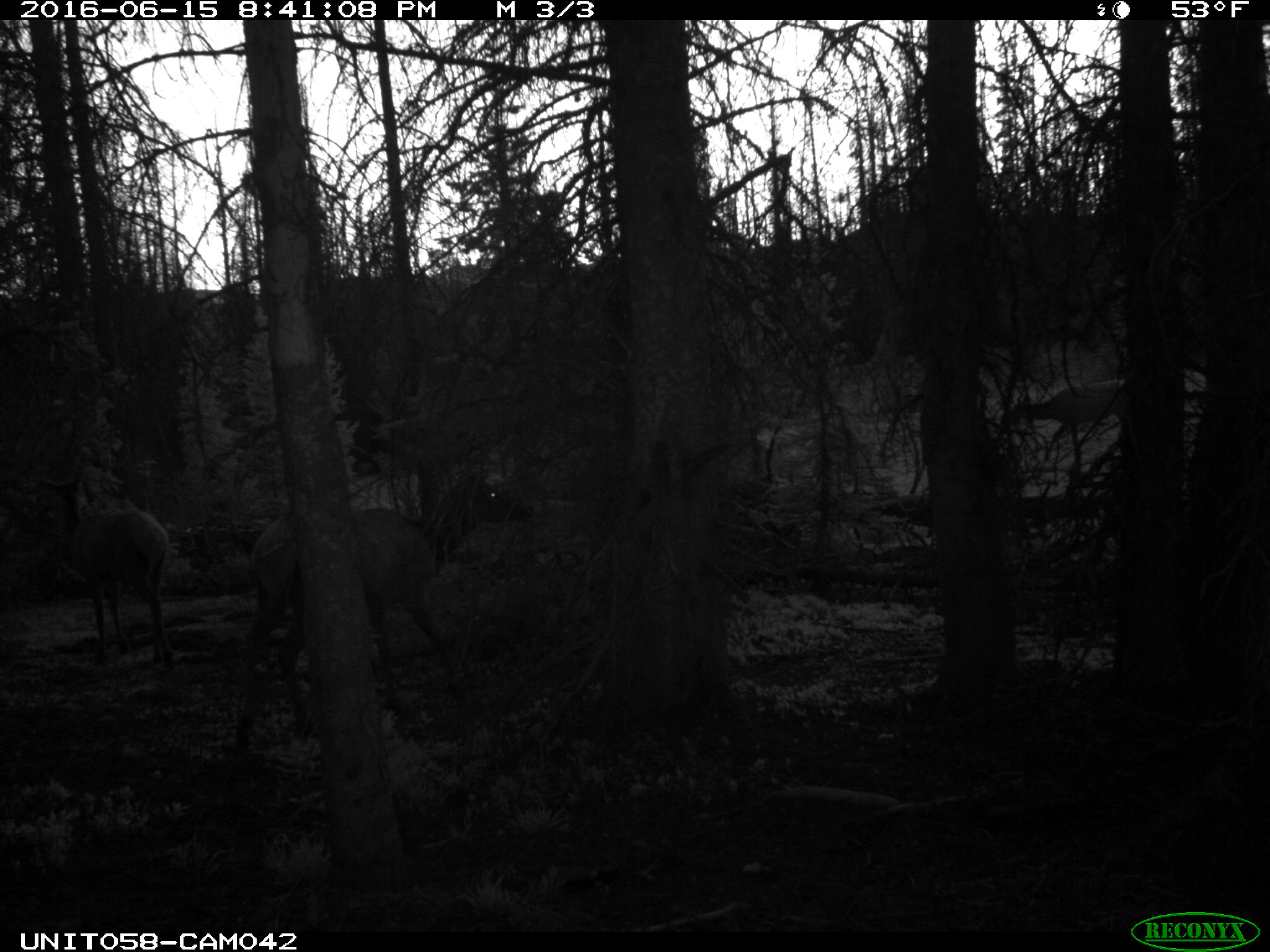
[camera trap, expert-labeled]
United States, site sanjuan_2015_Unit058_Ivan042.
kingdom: Animalia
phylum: Chordata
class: Mammalia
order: Artiodactyla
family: Cervidae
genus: Cervus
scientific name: Cervus elaphus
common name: red deer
Cervus elaphus (red deer).